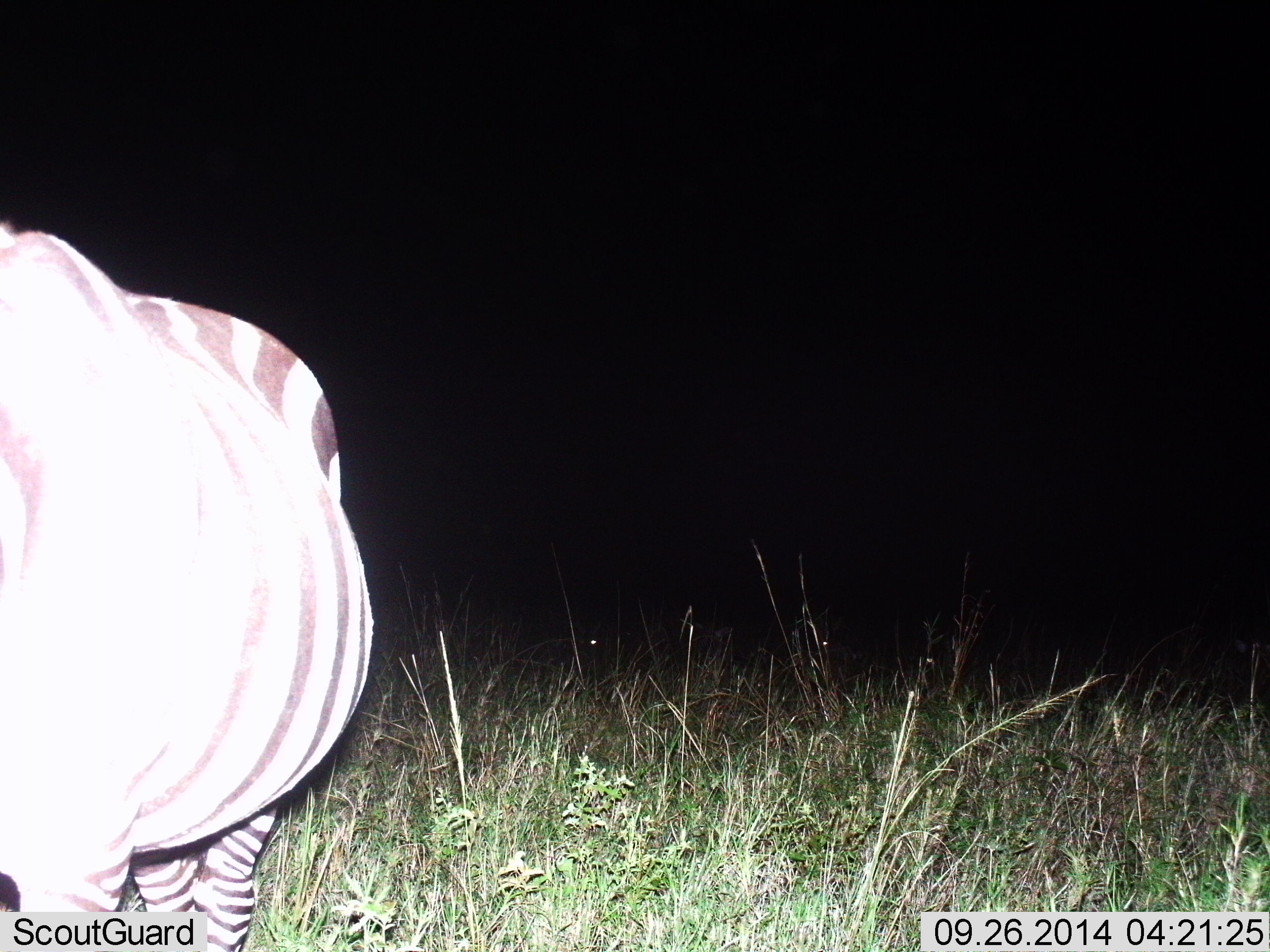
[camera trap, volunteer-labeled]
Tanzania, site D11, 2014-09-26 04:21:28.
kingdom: Animalia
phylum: Chordata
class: Mammalia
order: Perissodactyla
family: Equidae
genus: Equus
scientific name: Equus quagga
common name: plains zebra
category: zebra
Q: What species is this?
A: Zebra (plains zebra) (Equus quagga).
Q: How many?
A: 1.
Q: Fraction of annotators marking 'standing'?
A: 91%.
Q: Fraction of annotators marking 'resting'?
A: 0%.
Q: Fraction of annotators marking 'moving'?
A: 0%.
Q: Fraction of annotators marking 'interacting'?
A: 0%.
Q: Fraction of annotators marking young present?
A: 0%.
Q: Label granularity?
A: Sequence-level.